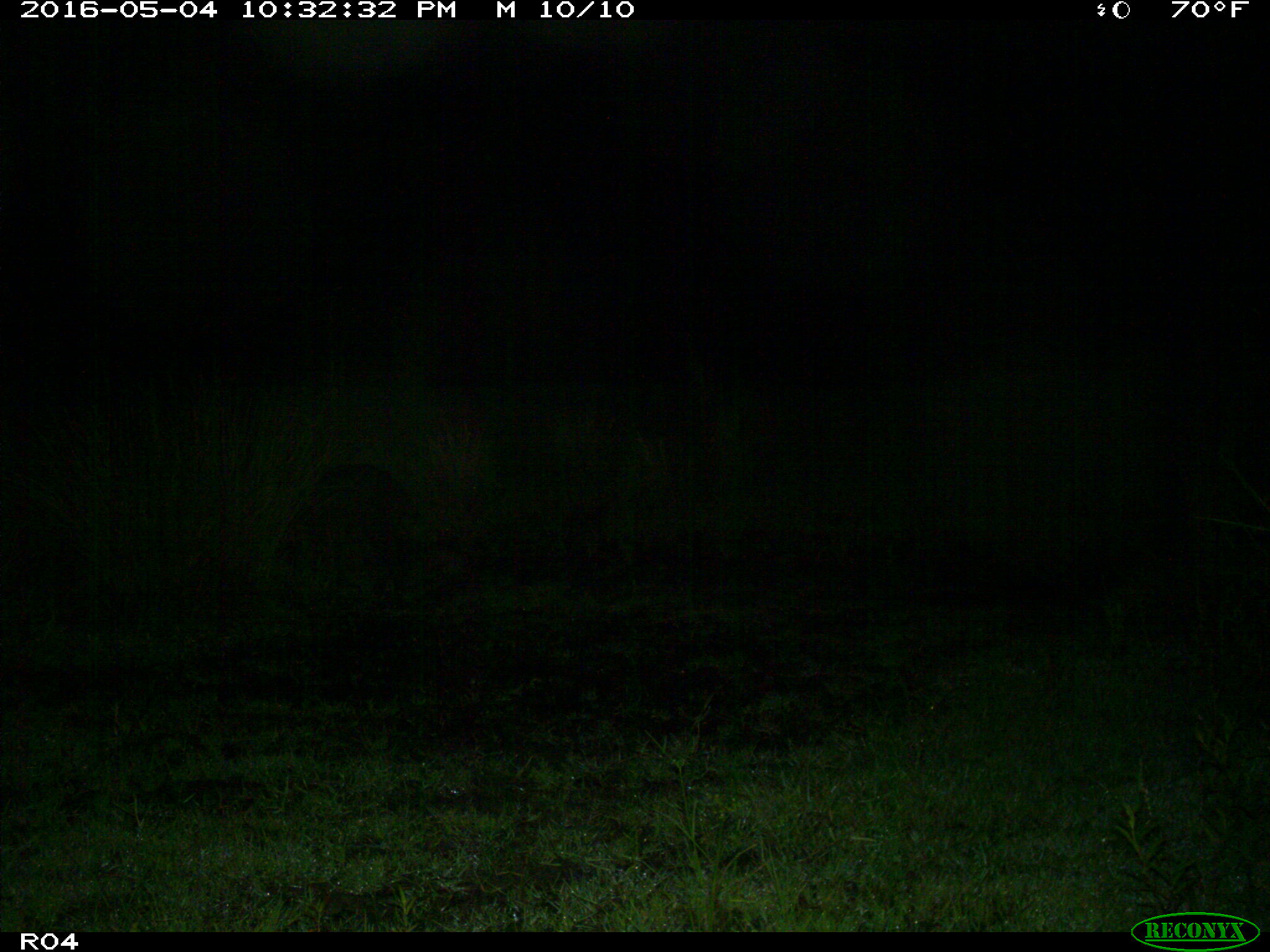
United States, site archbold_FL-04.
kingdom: Animalia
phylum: Chordata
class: Mammalia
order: Artiodactyla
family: Suidae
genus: Sus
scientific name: Sus scrofa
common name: wild boar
Sus scrofa (wild boar).